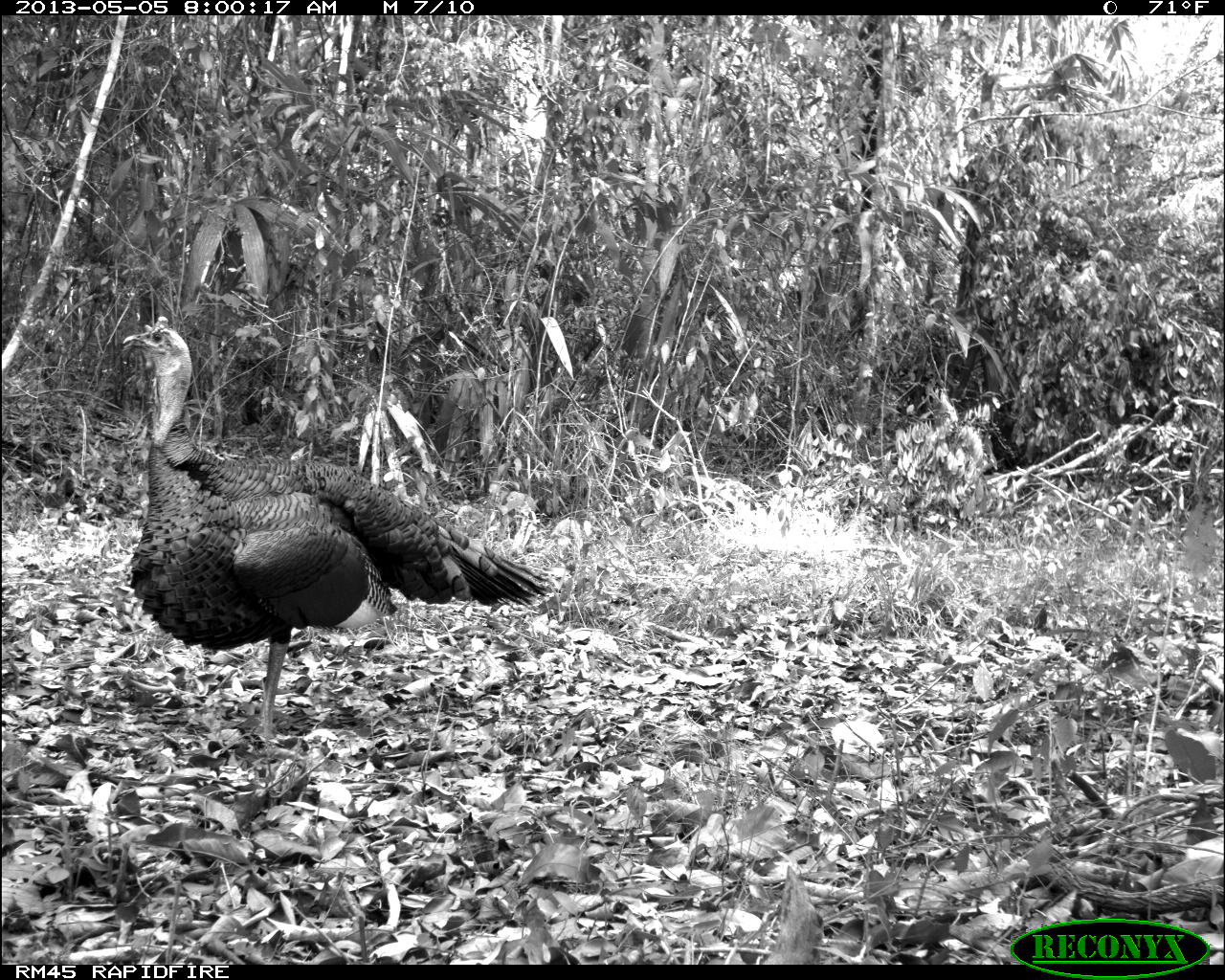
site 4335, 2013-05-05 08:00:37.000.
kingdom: Animalia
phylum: Chordata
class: Aves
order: Galliformes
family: Phasianidae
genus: Meleagris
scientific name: Meleagris ocellata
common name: ocellated turkey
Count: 1.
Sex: male.